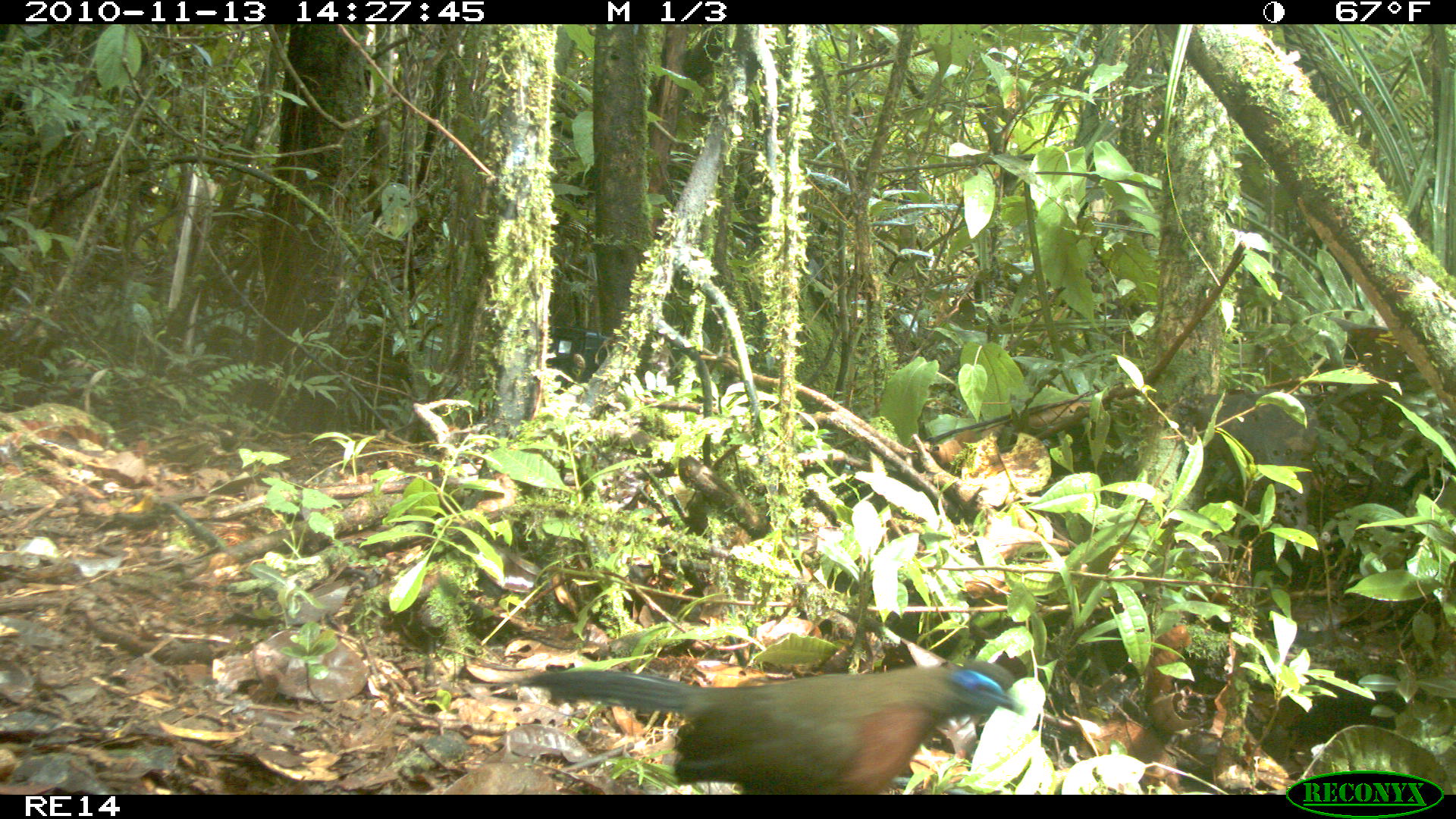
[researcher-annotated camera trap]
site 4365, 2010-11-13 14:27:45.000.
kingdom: Animalia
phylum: Chordata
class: Aves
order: Cuculiformes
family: Cuculidae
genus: Coua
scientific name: Coua serriana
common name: red-breasted coua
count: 1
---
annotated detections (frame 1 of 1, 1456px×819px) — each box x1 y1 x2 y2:
coua serriana: 512 657 1025 793